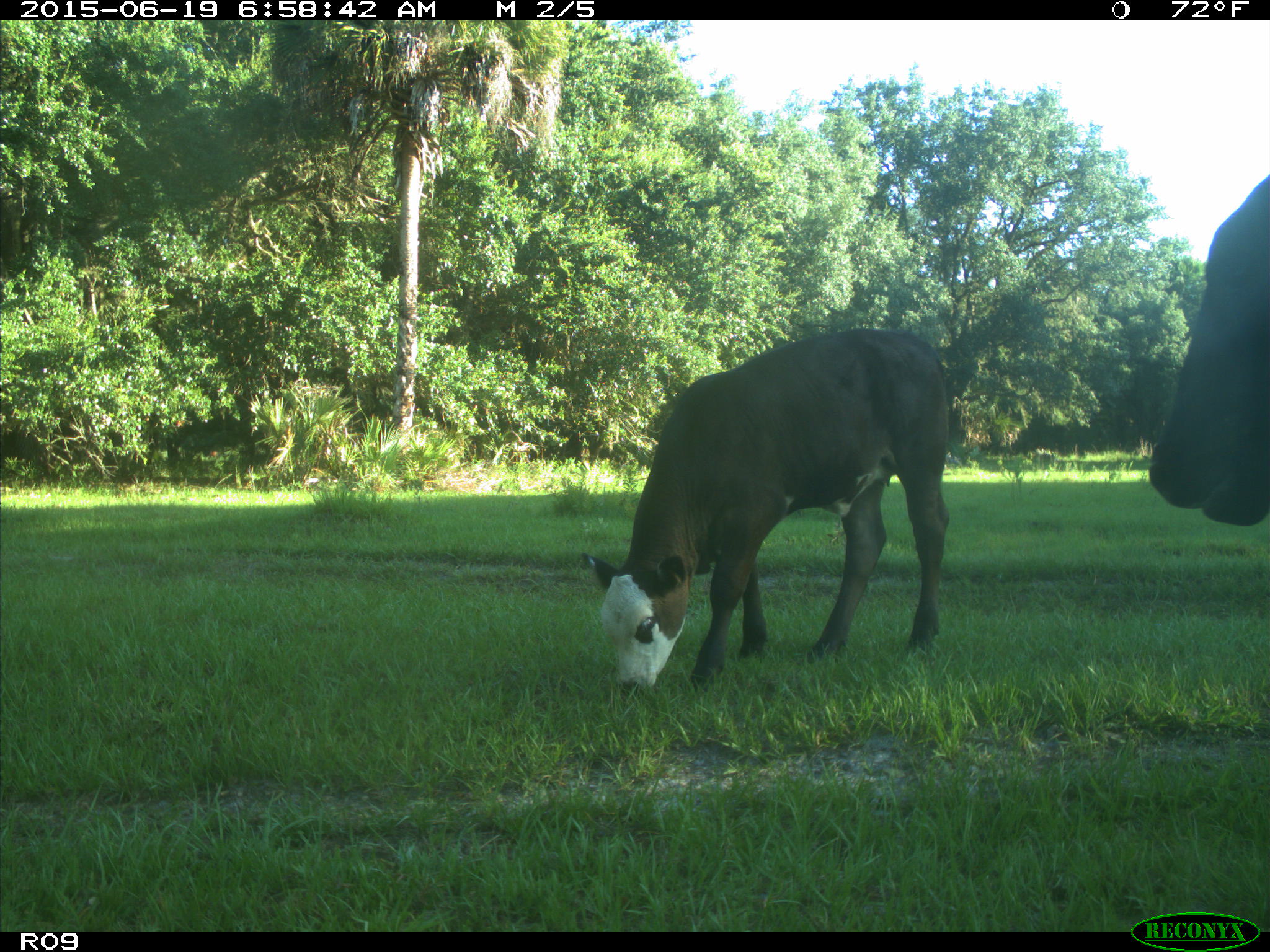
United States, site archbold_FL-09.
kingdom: Animalia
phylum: Chordata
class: Mammalia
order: Artiodactyla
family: Bovidae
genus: Bos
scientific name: Bos taurus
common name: domestic cow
Bos taurus (domestic cow).